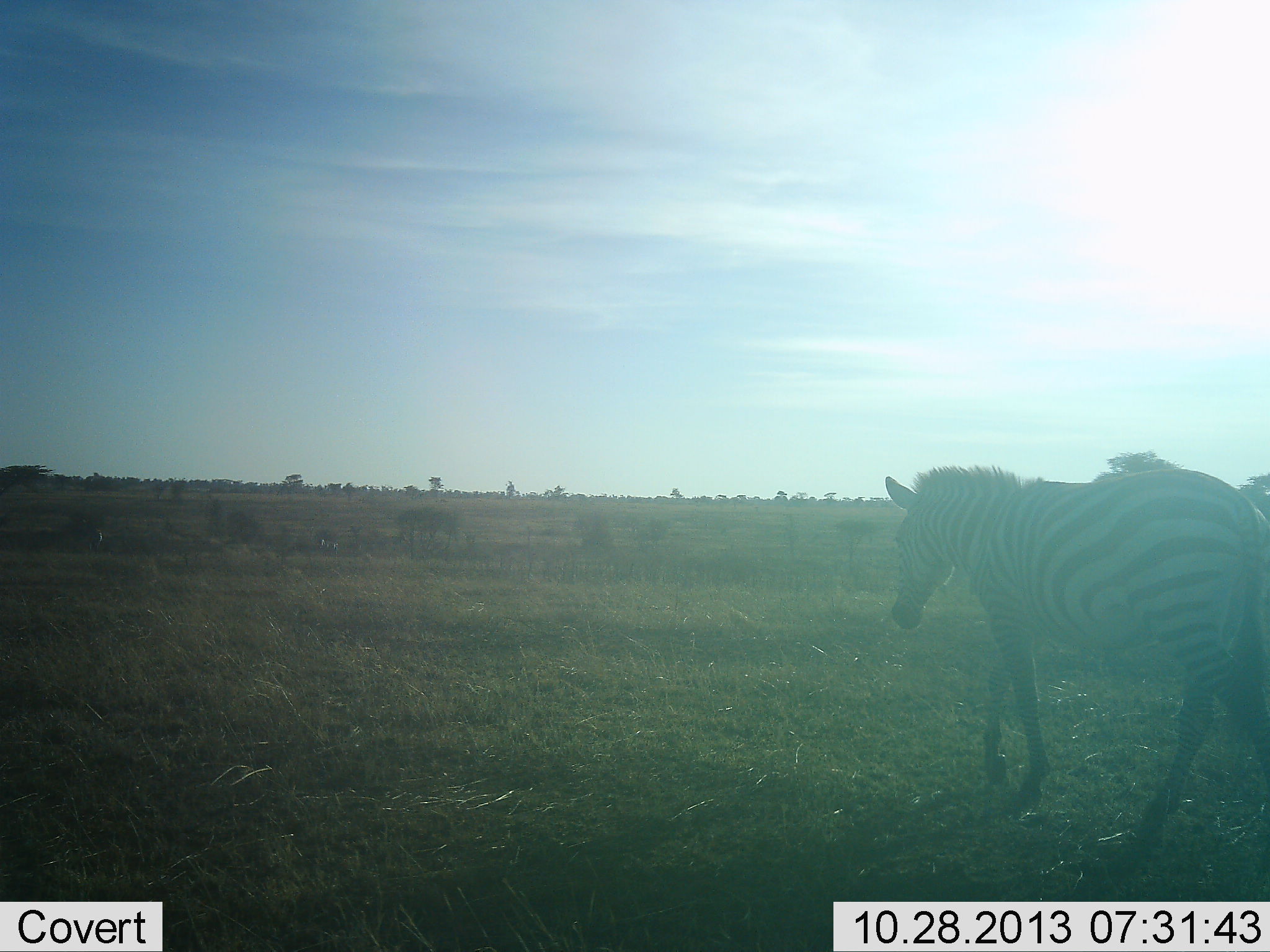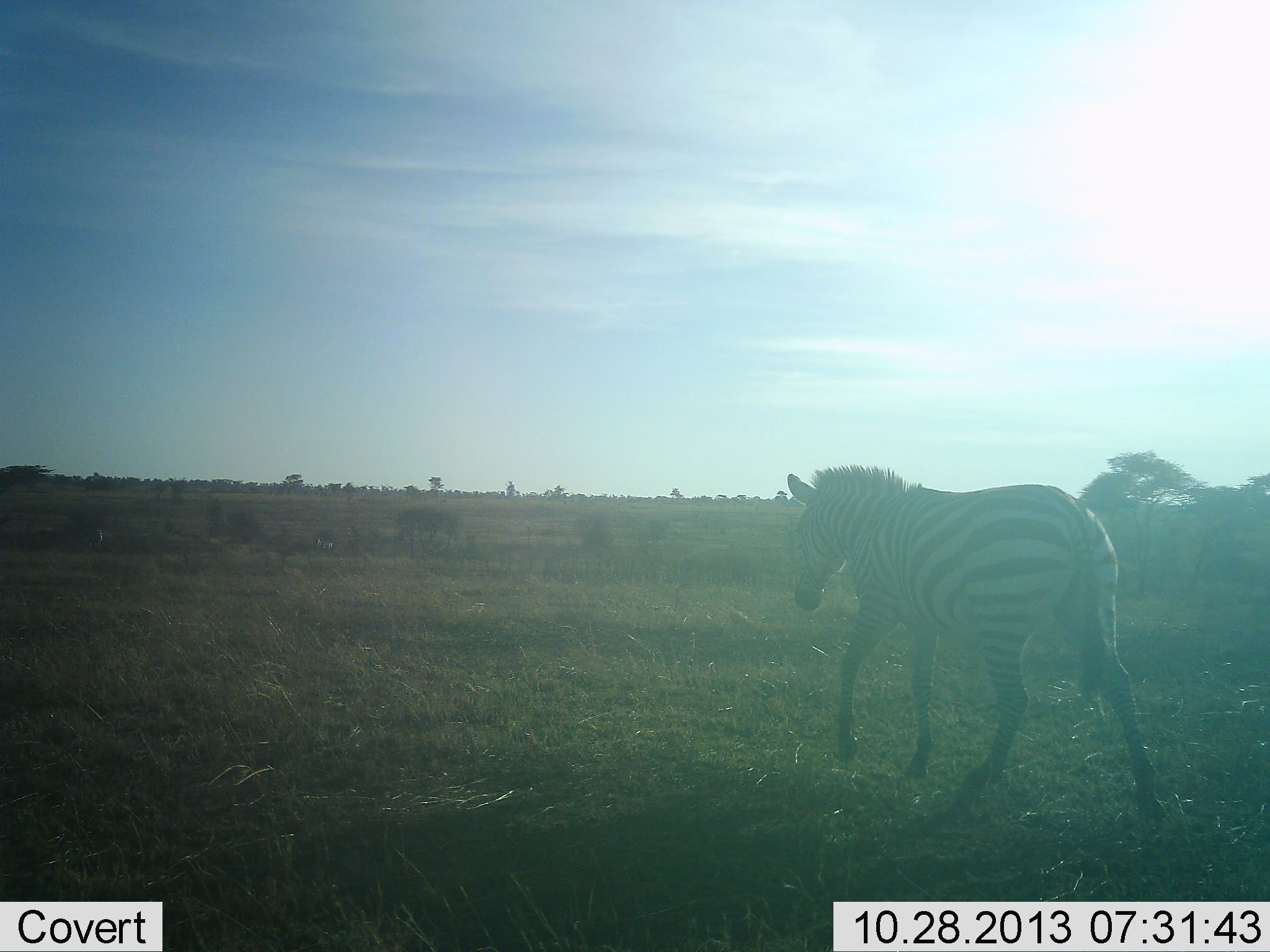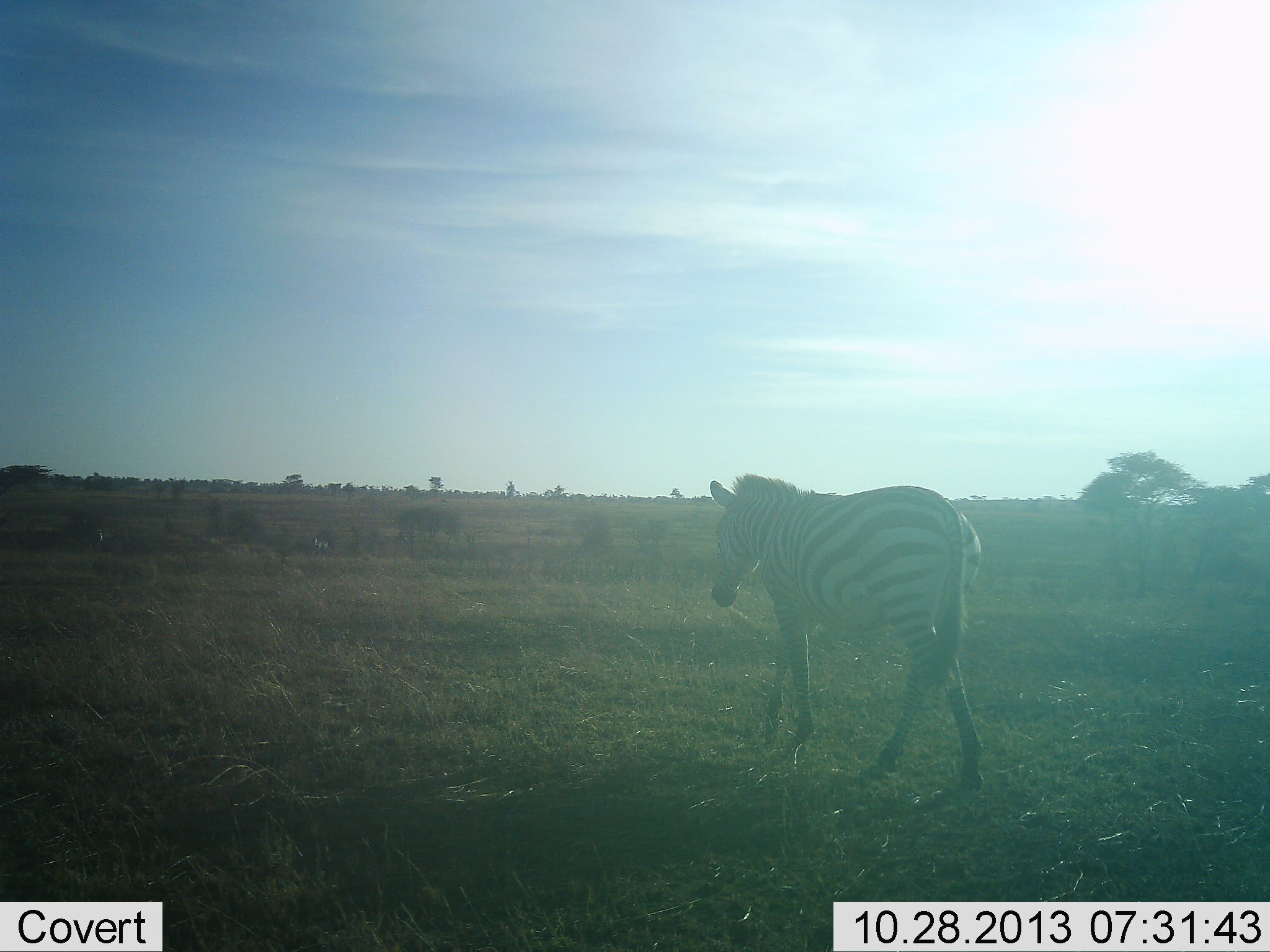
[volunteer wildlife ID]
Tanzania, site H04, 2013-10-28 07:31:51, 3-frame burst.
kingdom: Animalia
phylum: Chordata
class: Mammalia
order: Perissodactyla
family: Equidae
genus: Equus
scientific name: Equus quagga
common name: plains zebra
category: zebra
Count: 1.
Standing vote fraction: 0%.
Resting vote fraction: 6%.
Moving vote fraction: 94%.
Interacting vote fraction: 0%.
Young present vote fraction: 0%.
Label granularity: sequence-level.